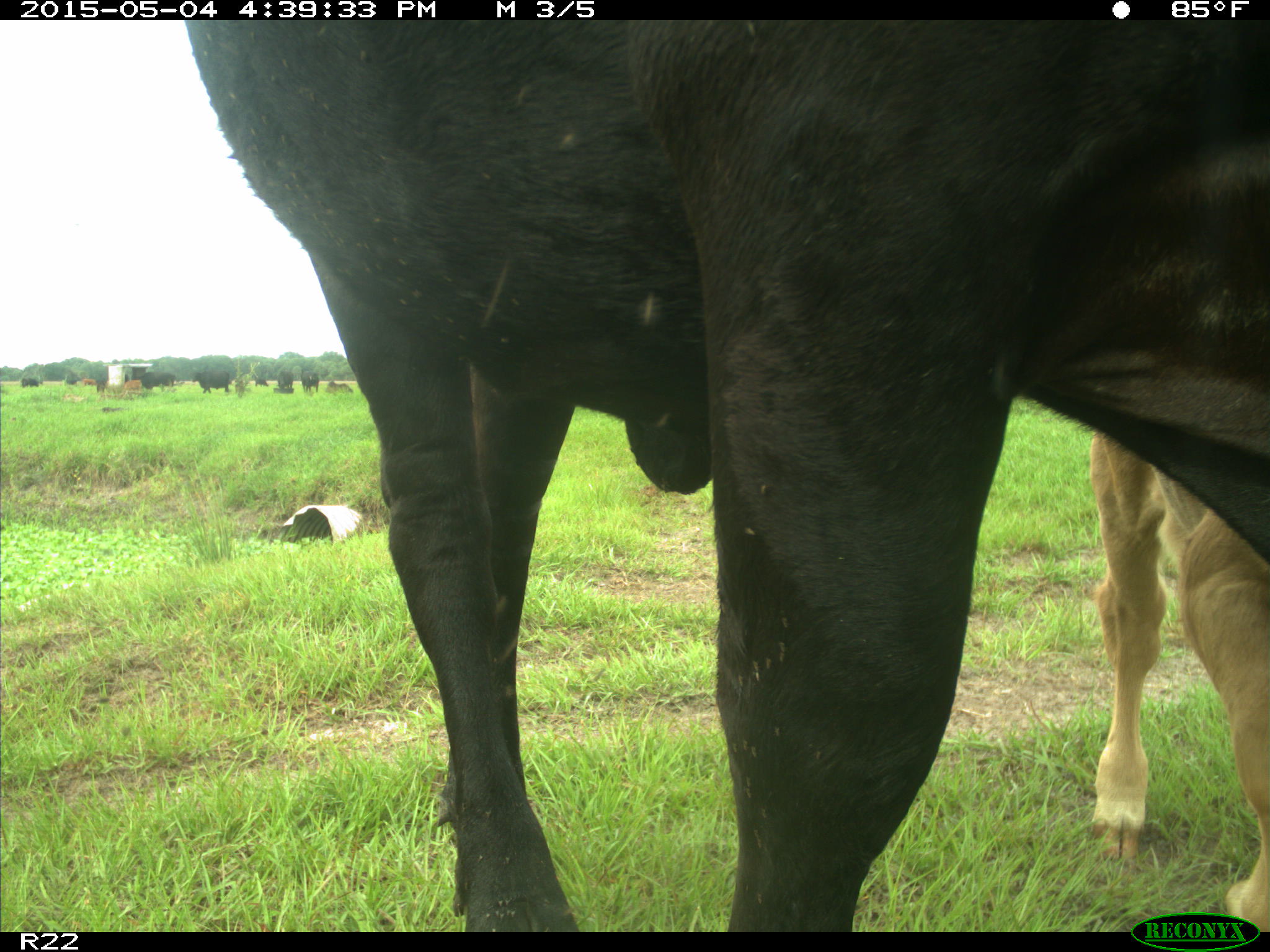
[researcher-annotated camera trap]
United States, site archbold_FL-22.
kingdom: Animalia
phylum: Chordata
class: Mammalia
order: Artiodactyla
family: Bovidae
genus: Bos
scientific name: Bos taurus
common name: domestic cow